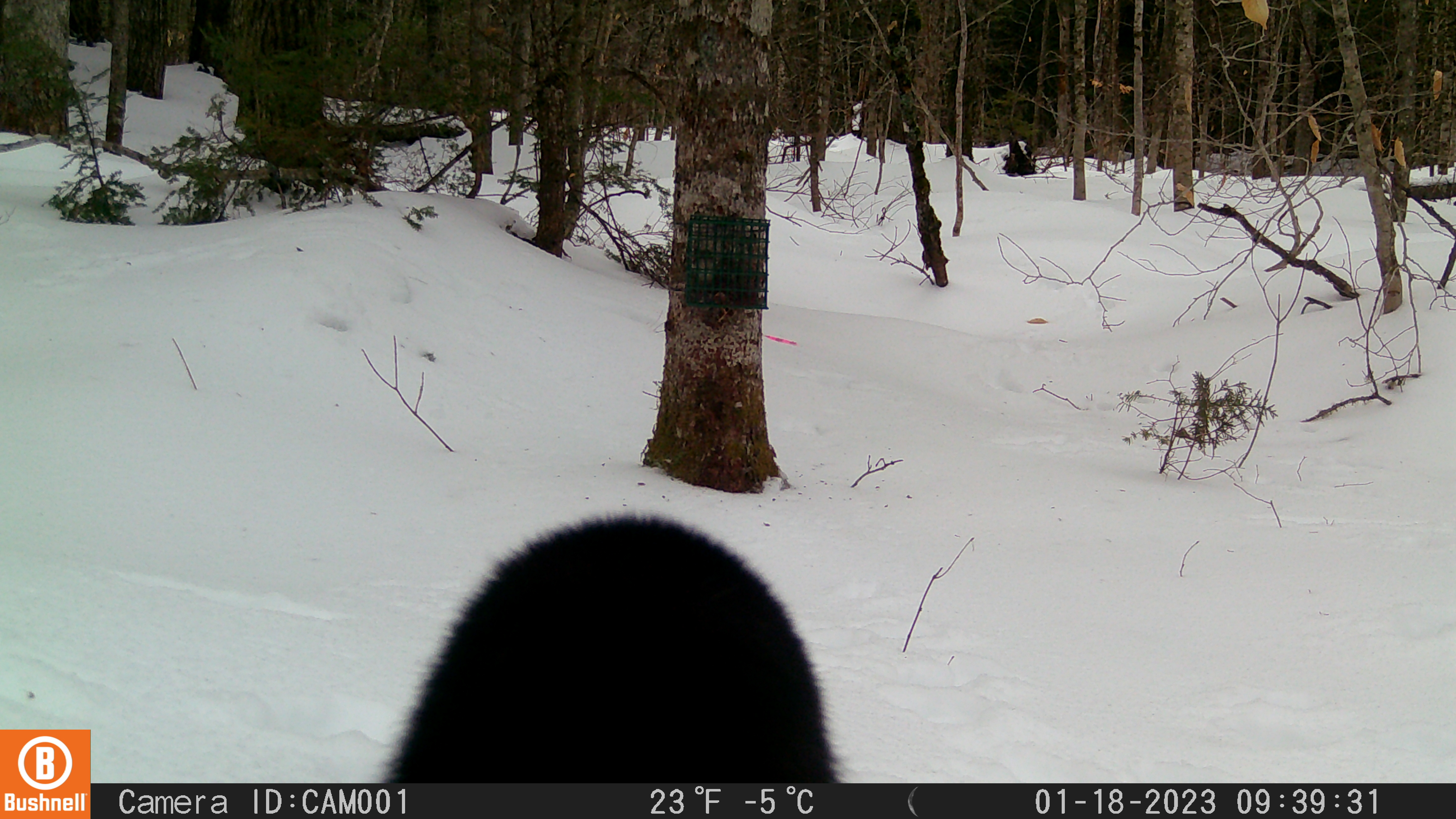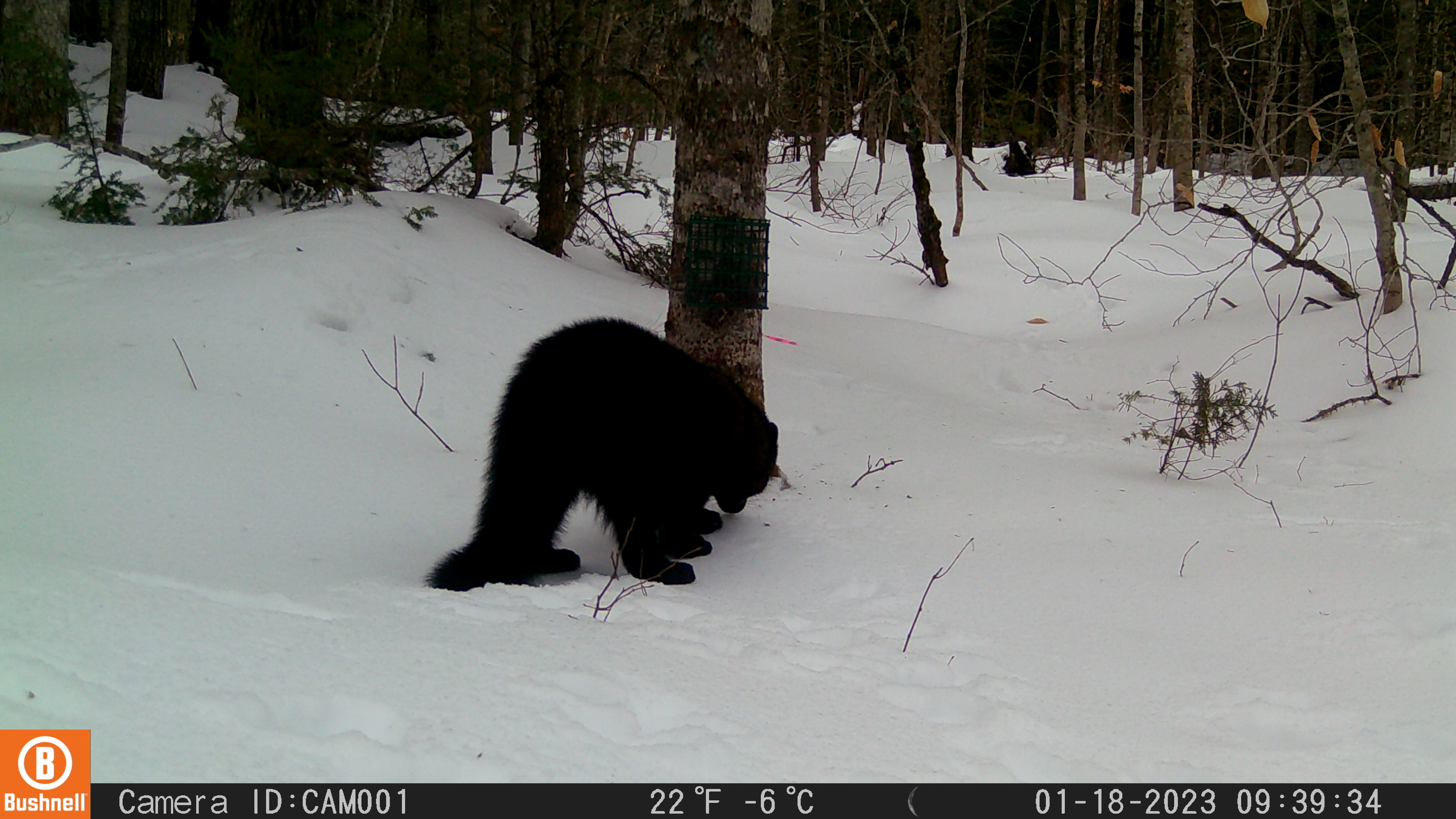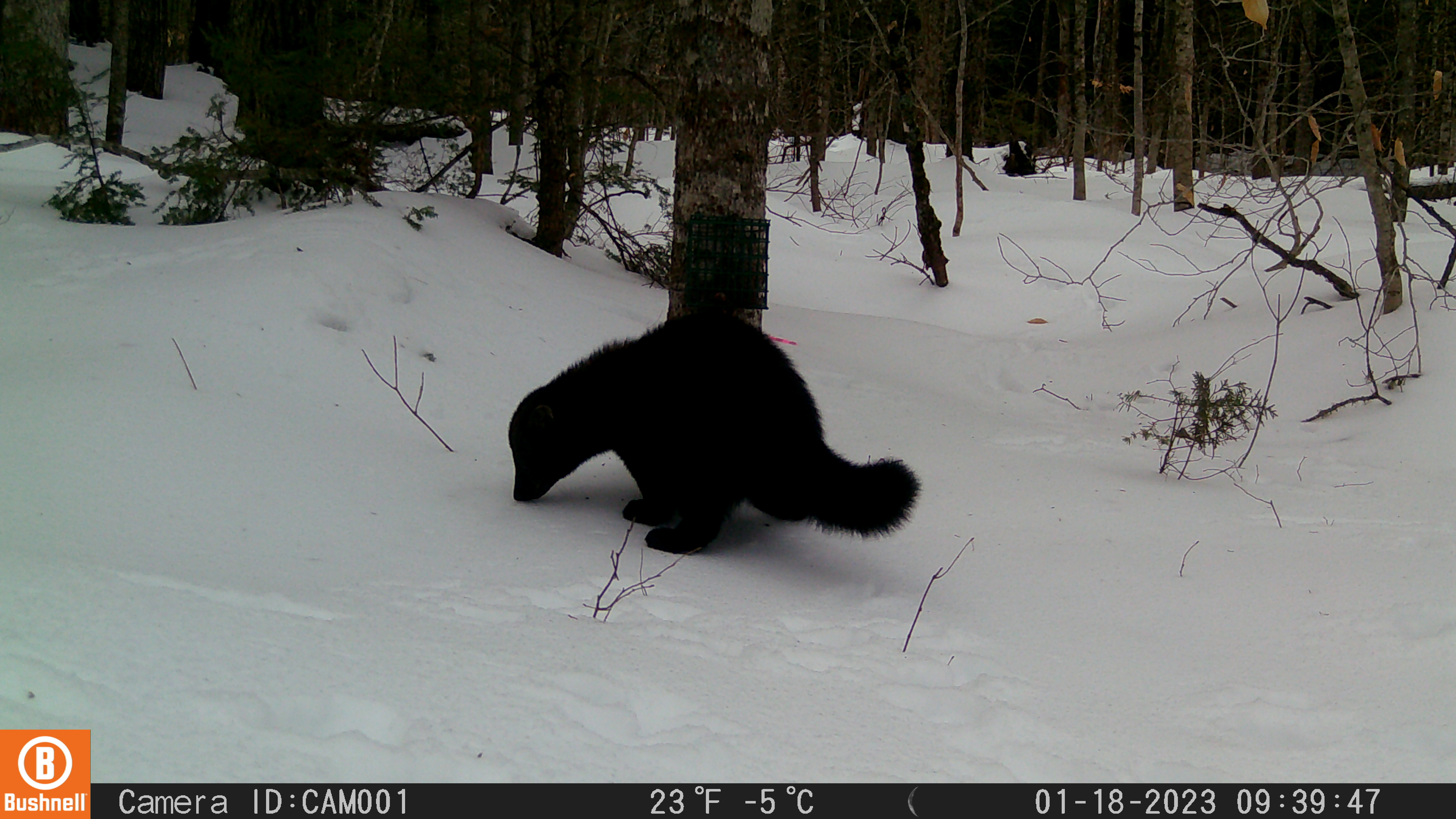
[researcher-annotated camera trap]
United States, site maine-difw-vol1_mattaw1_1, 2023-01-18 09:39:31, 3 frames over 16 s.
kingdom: Animalia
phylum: Chordata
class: Mammalia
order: Carnivora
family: Mustelidae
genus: Pekania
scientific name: Pekania pennanti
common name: fisher